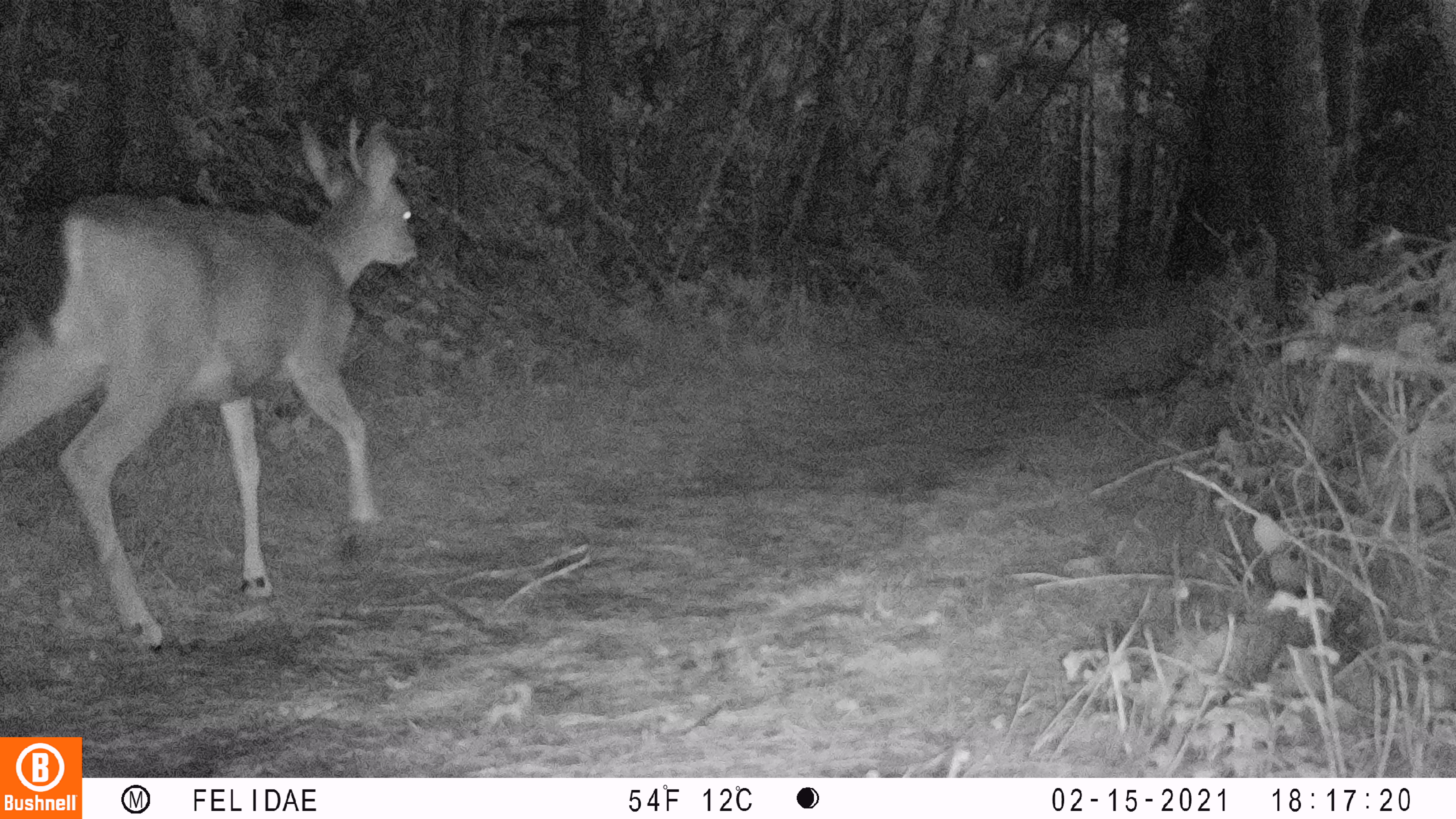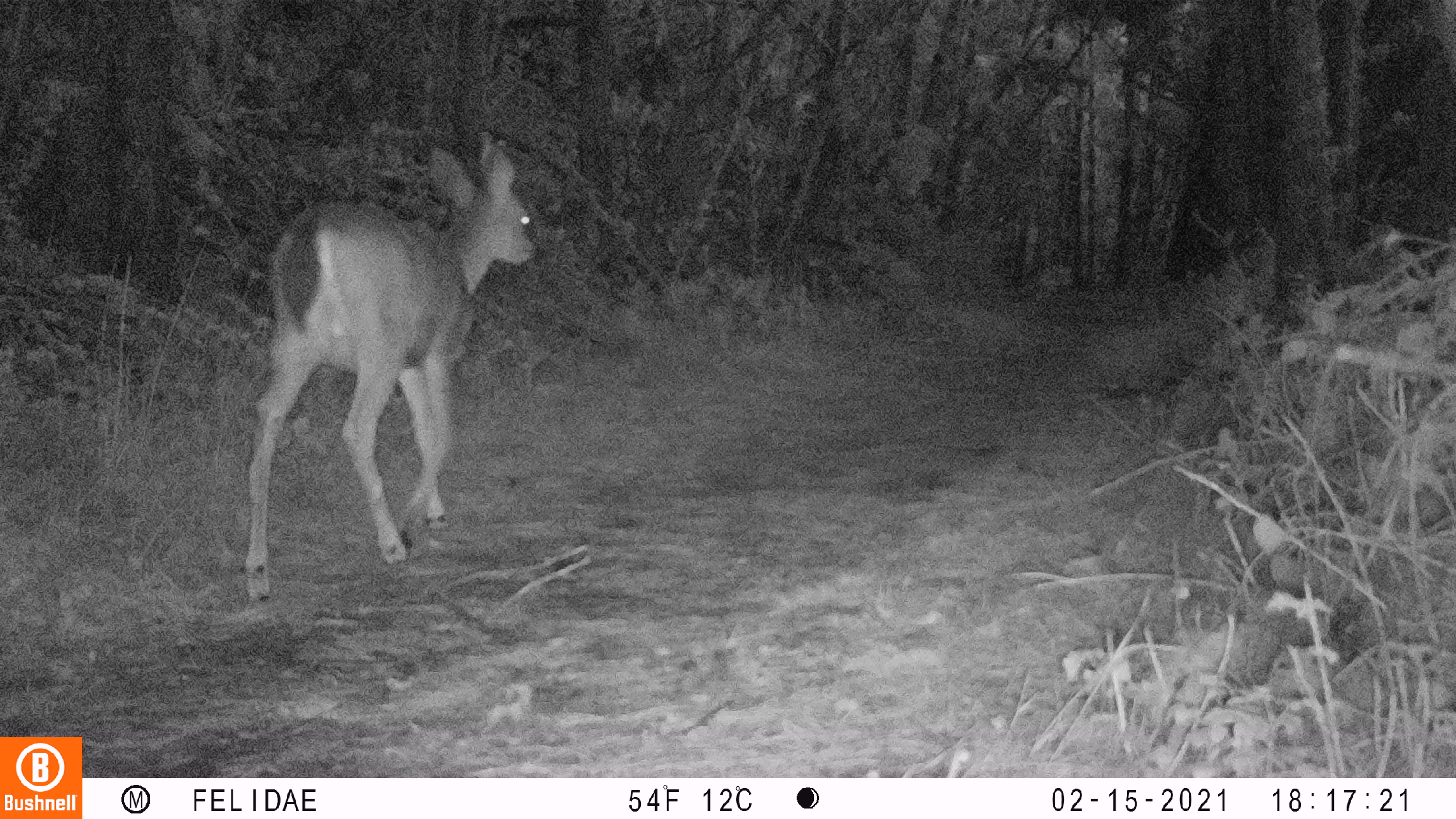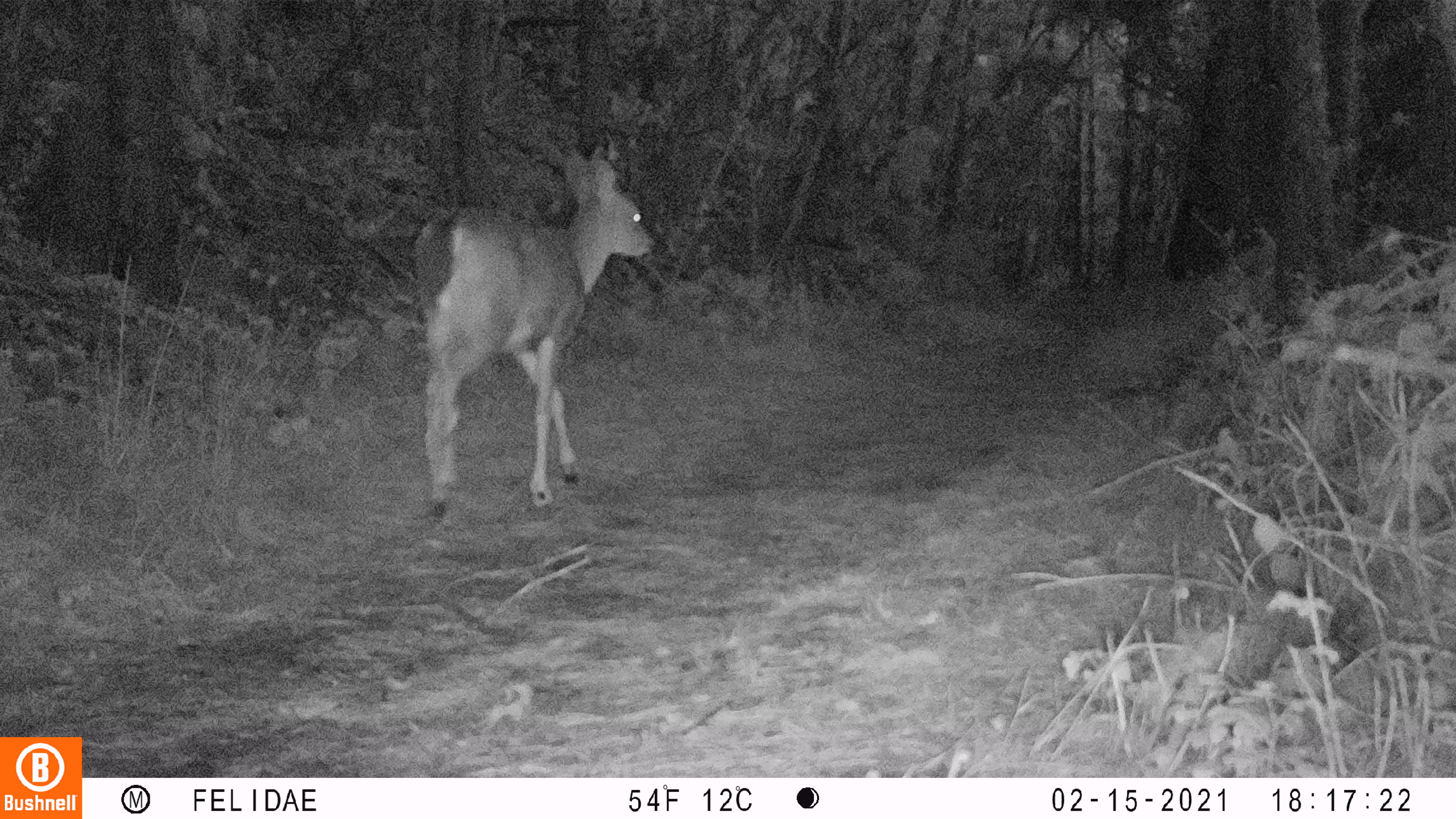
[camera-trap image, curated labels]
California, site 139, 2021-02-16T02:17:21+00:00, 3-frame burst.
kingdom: Animalia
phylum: Chordata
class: Mammalia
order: Artiodactyla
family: Cervidae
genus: Odocoileus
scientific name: Odocoileus hemionus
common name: mule deer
Mule deer (Odocoileus hemionus).